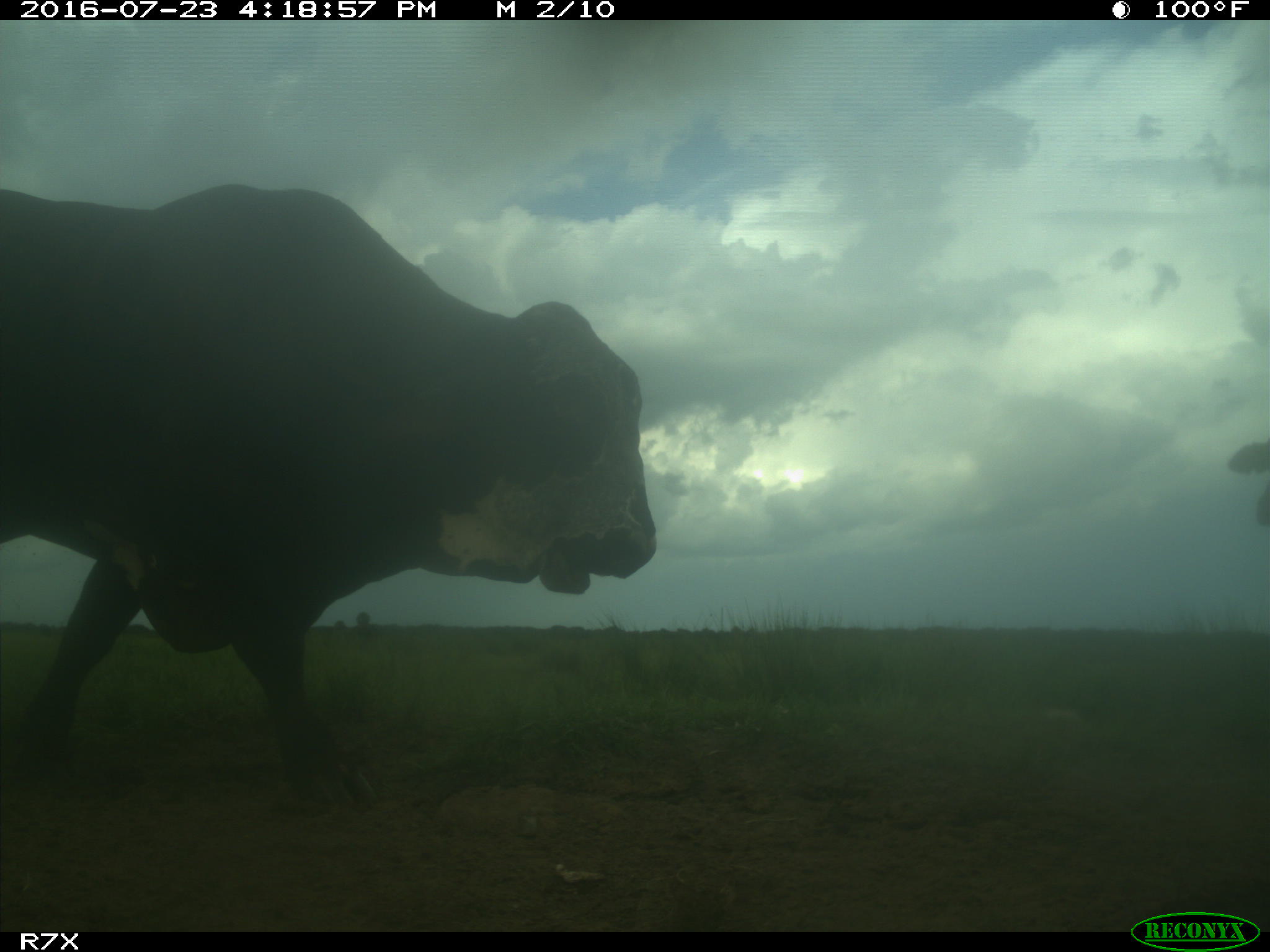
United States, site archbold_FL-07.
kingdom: Animalia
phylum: Chordata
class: Mammalia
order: Artiodactyla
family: Bovidae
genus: Bos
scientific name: Bos taurus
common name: domestic cow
Bos taurus (domestic cow).